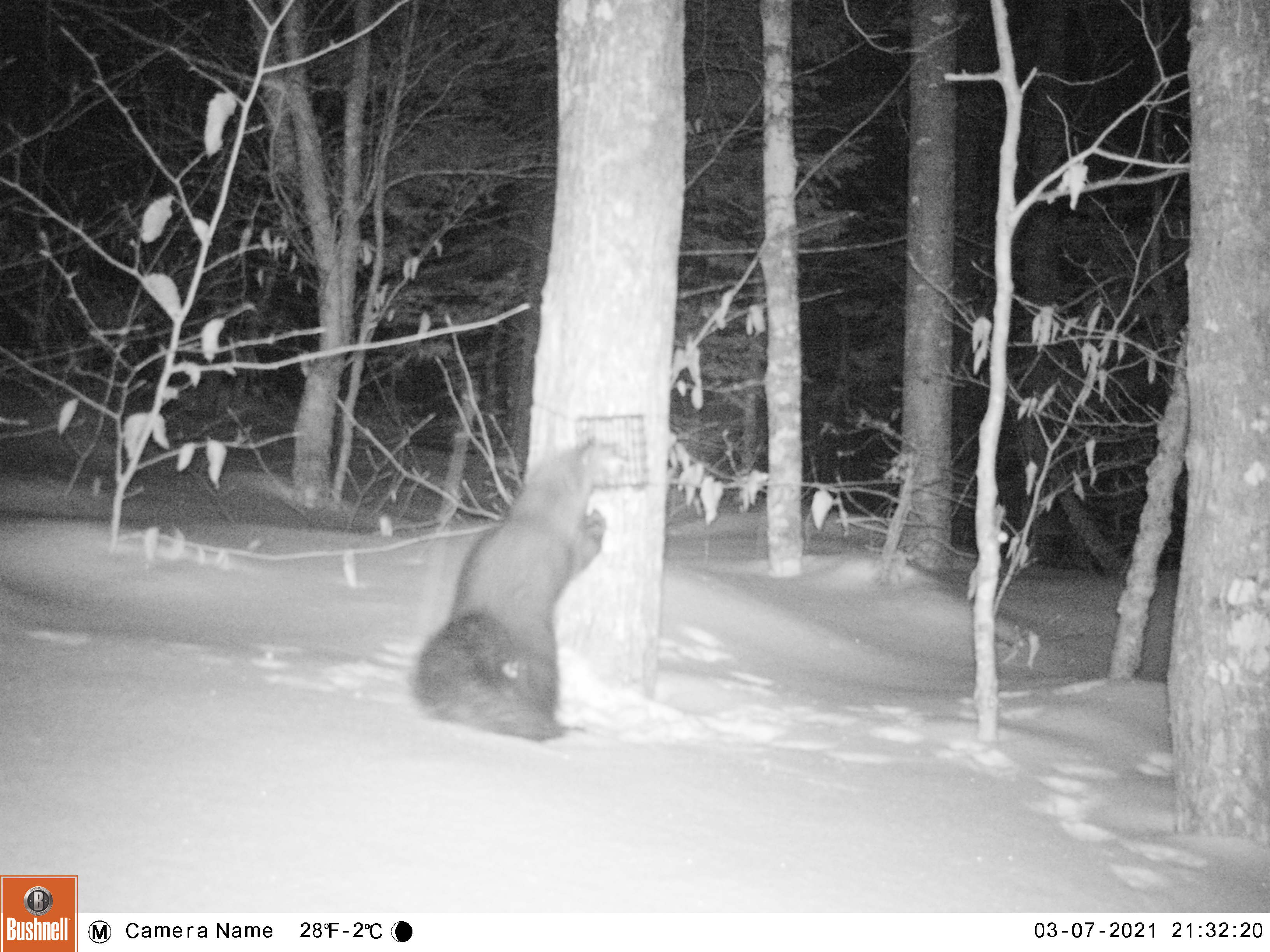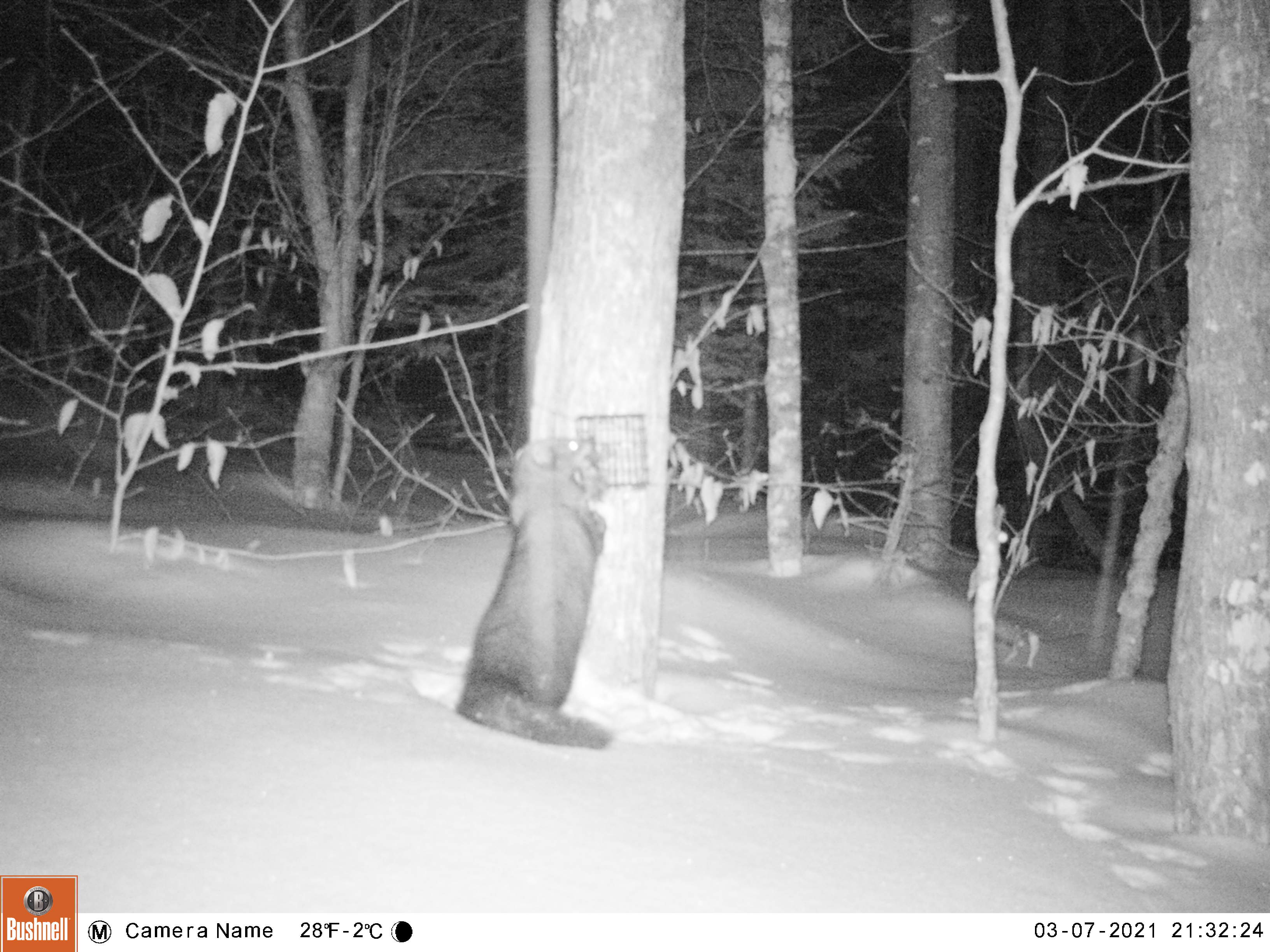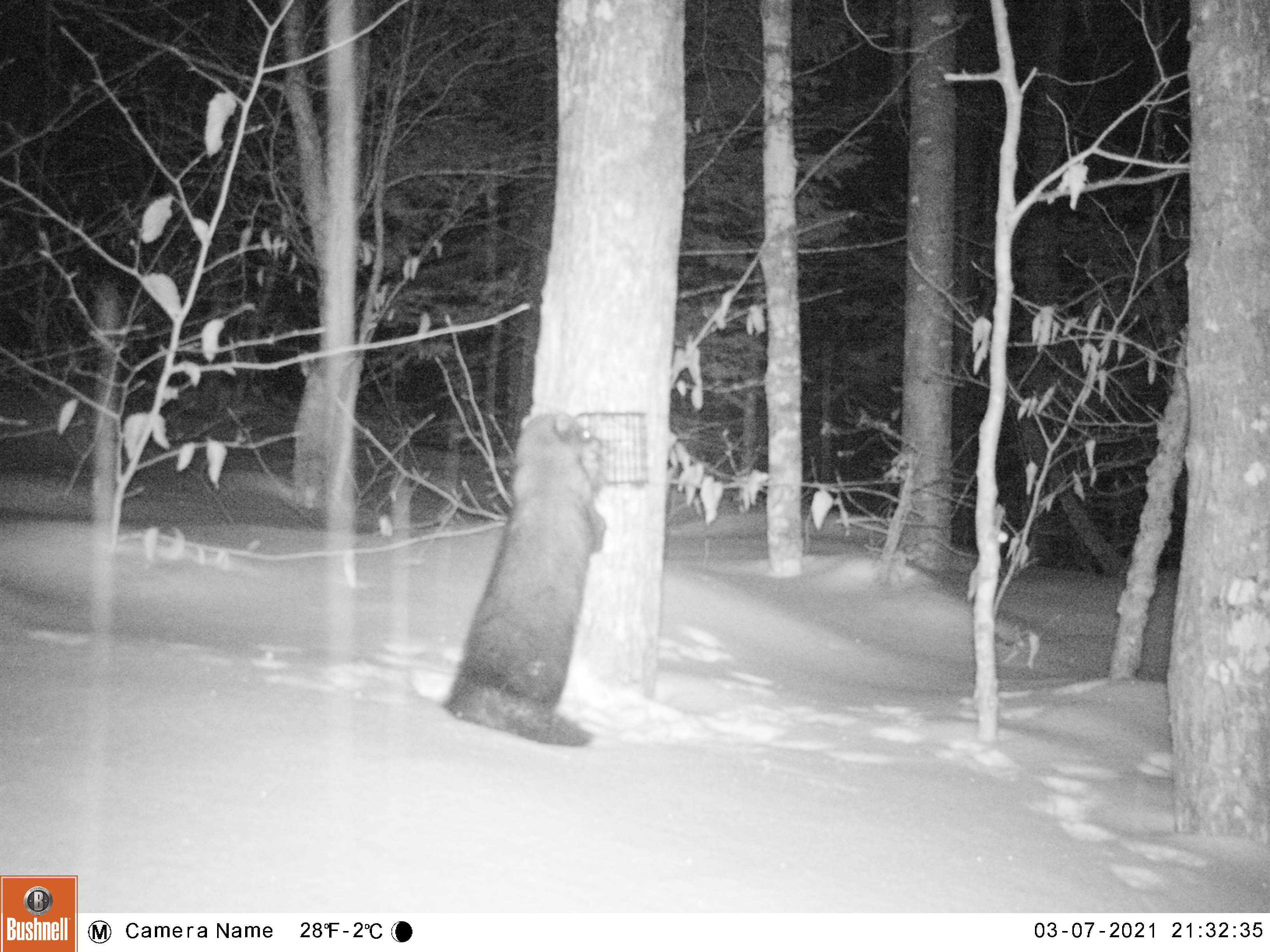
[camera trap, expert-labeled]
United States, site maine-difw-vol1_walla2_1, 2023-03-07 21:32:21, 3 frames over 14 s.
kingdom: Animalia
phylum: Chordata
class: Mammalia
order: Carnivora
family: Mustelidae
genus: Pekania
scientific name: Pekania pennanti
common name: fisher